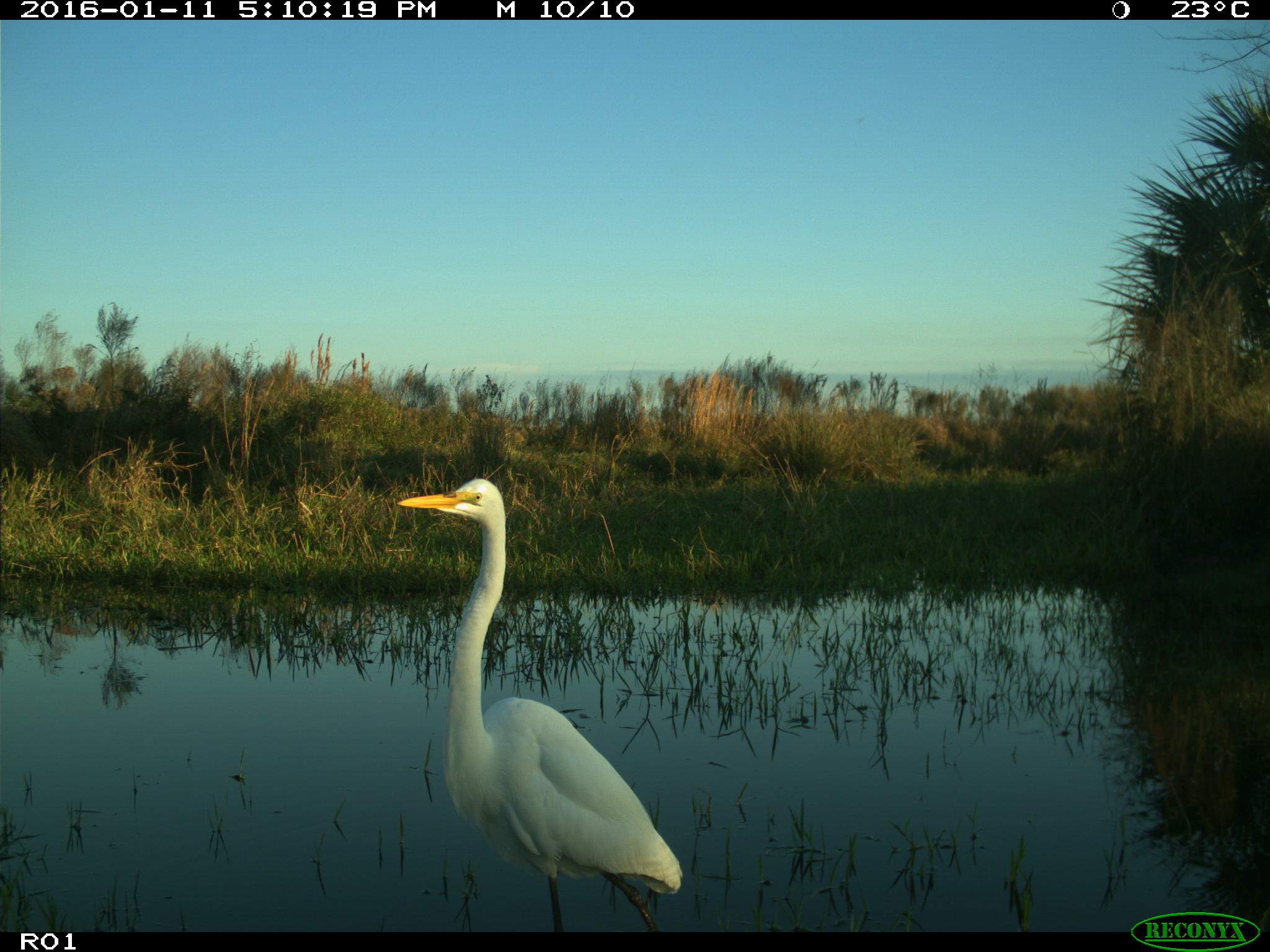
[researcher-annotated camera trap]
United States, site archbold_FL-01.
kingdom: Animalia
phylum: Chordata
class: Aves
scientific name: Aves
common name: birds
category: unidentified bird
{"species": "unidentified bird (birds) (Aves)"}